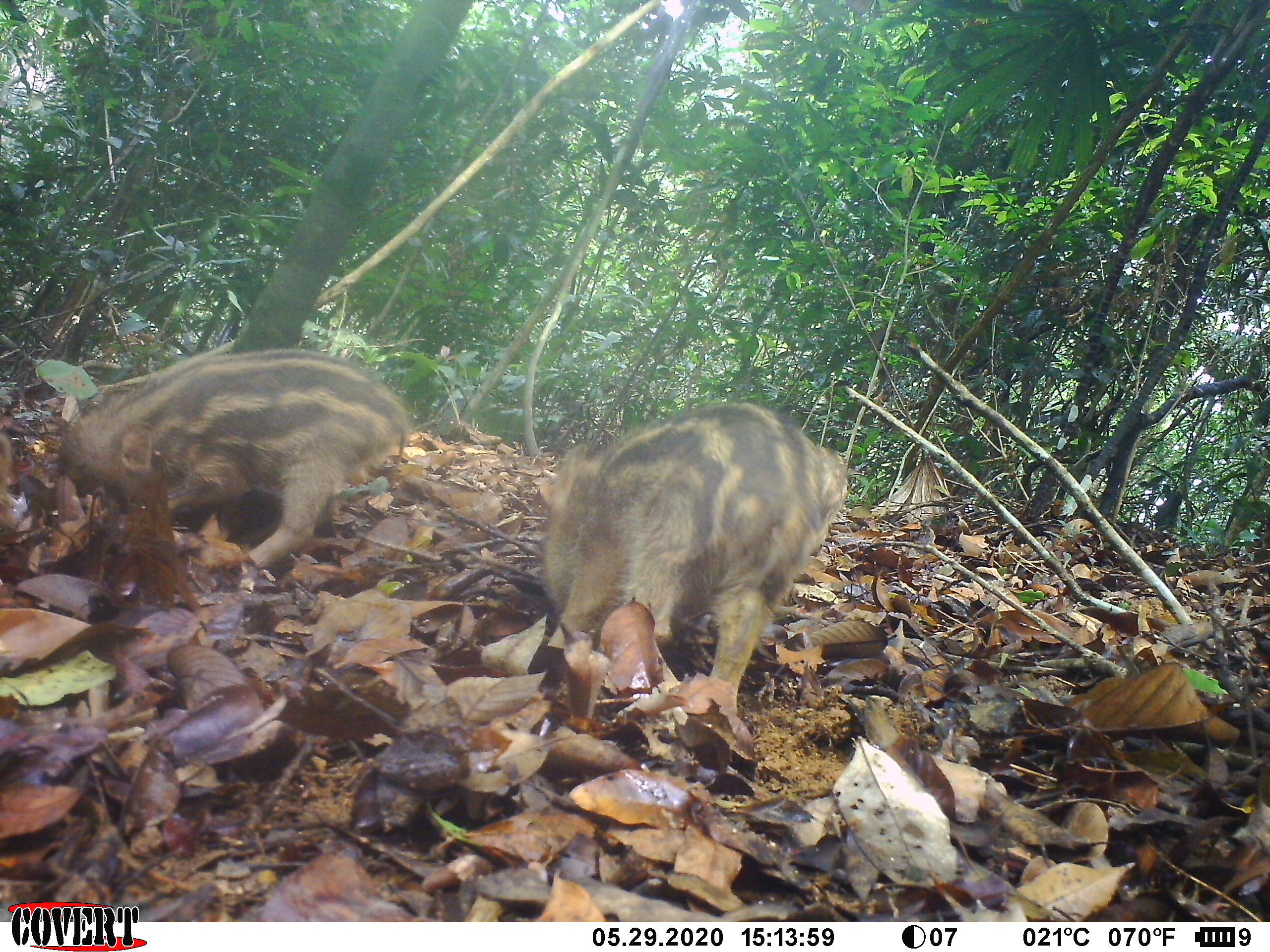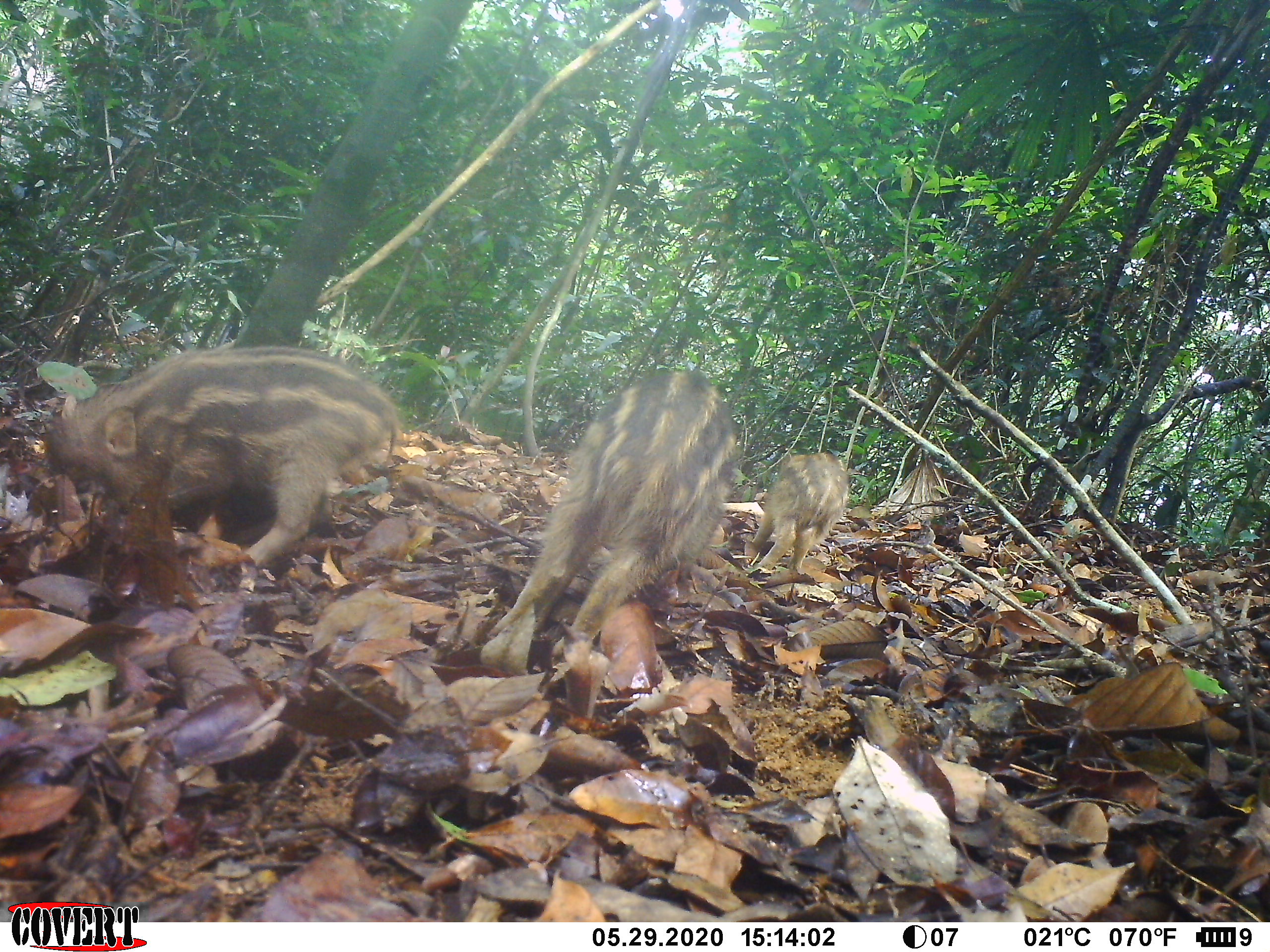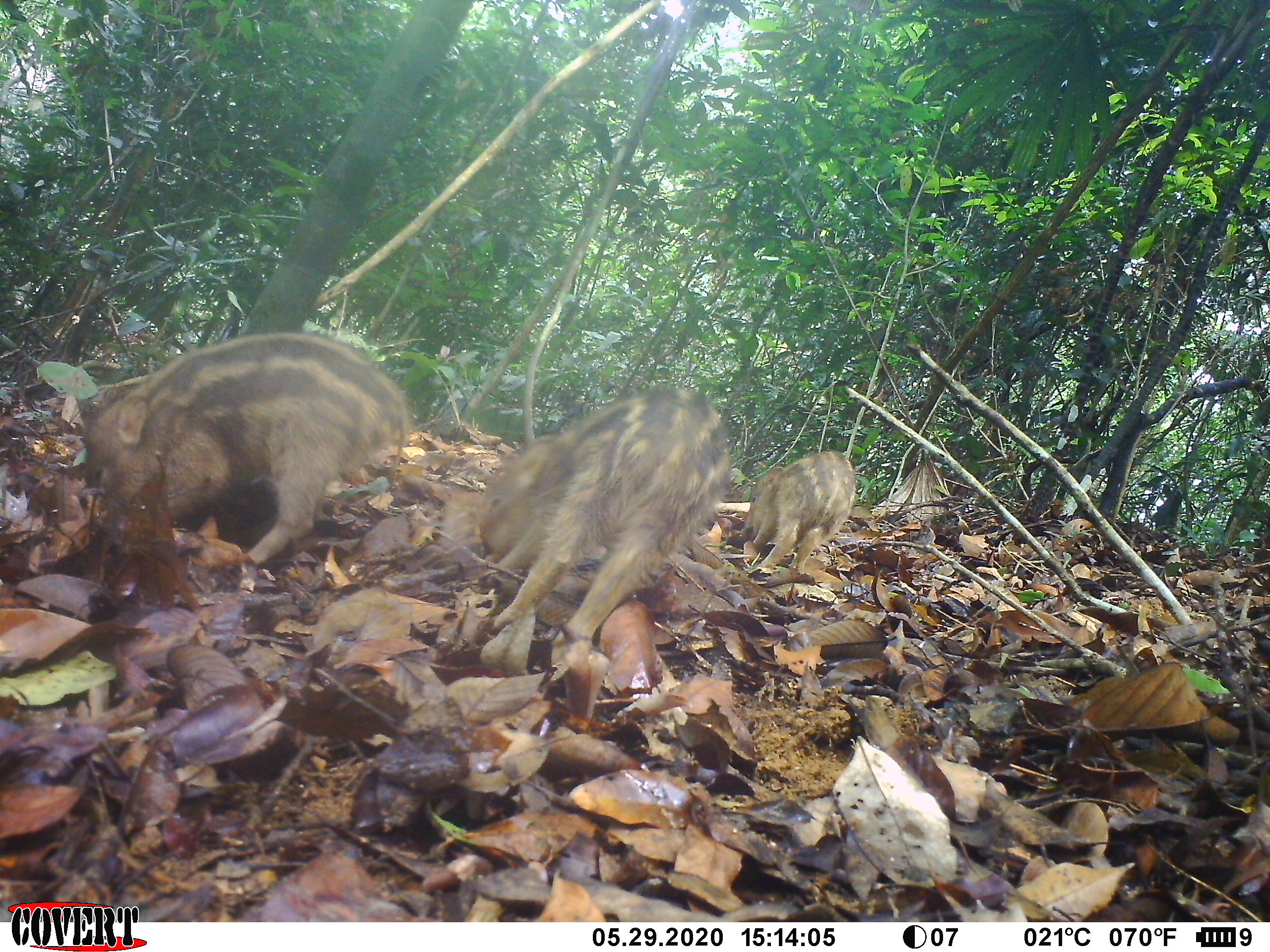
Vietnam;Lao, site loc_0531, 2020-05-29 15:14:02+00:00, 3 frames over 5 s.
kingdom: Animalia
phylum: Chordata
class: Mammalia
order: Artiodactyla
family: Suidae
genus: Sus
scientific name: Sus scrofa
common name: eurasian wild pig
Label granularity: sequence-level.